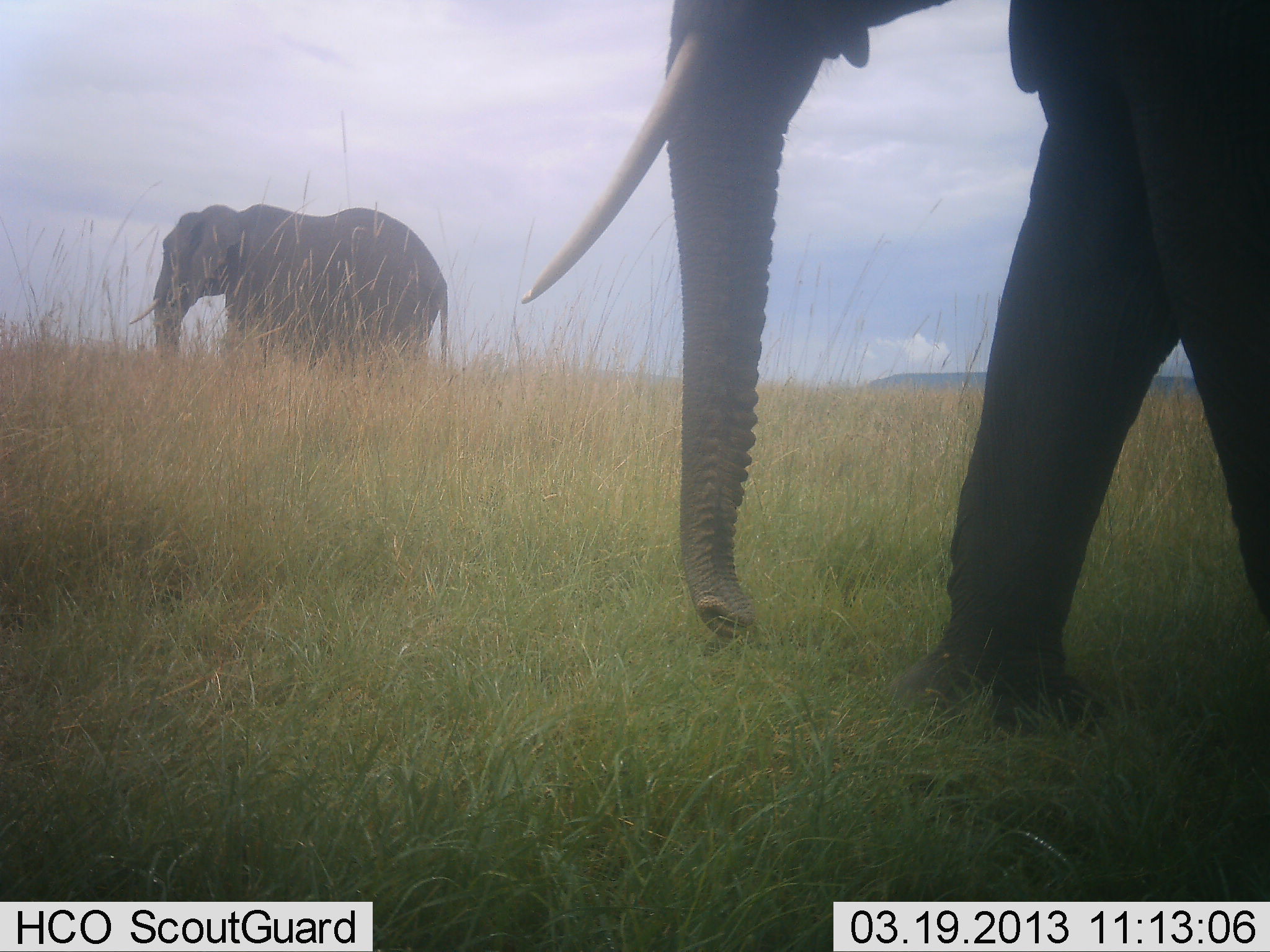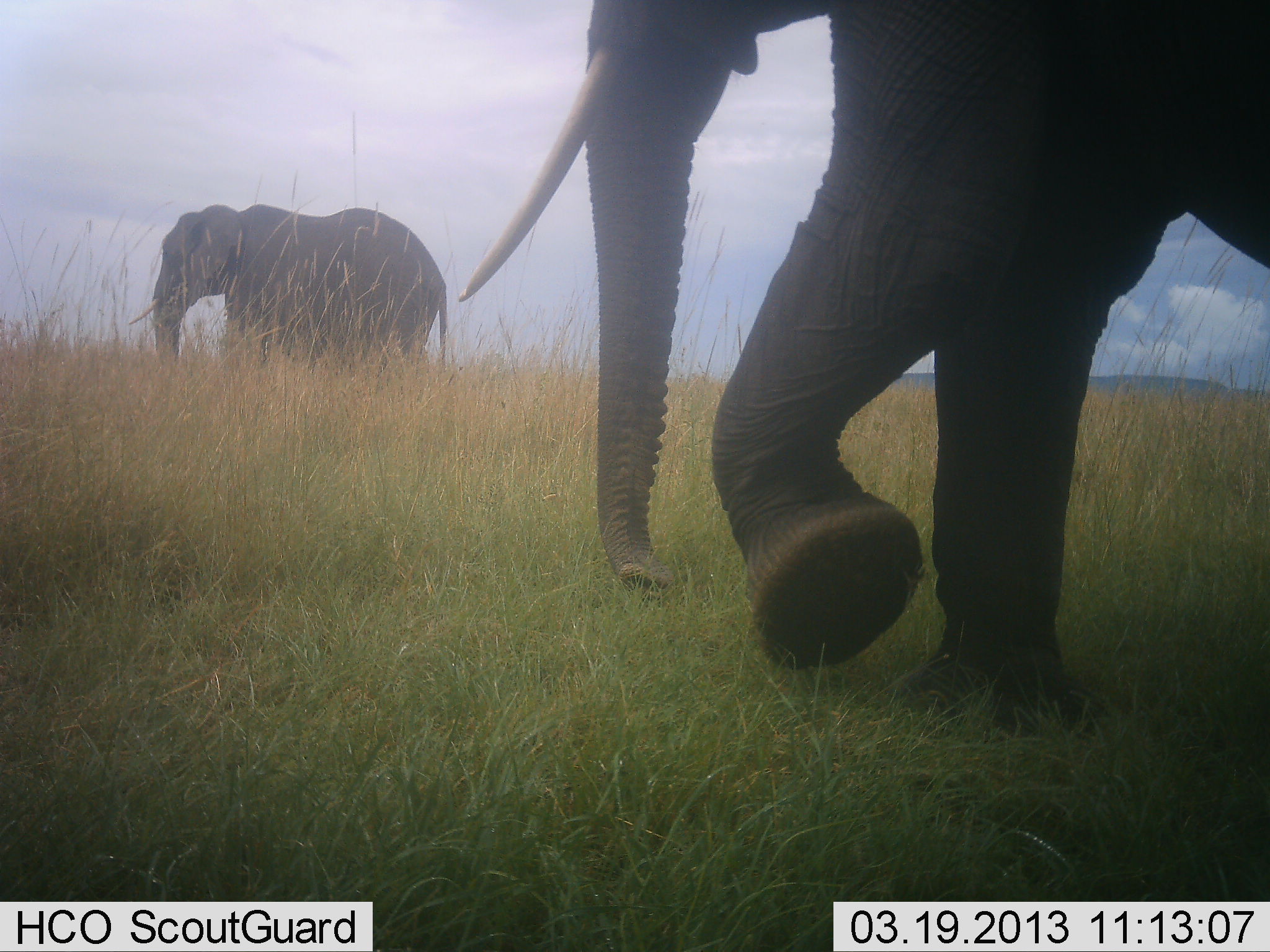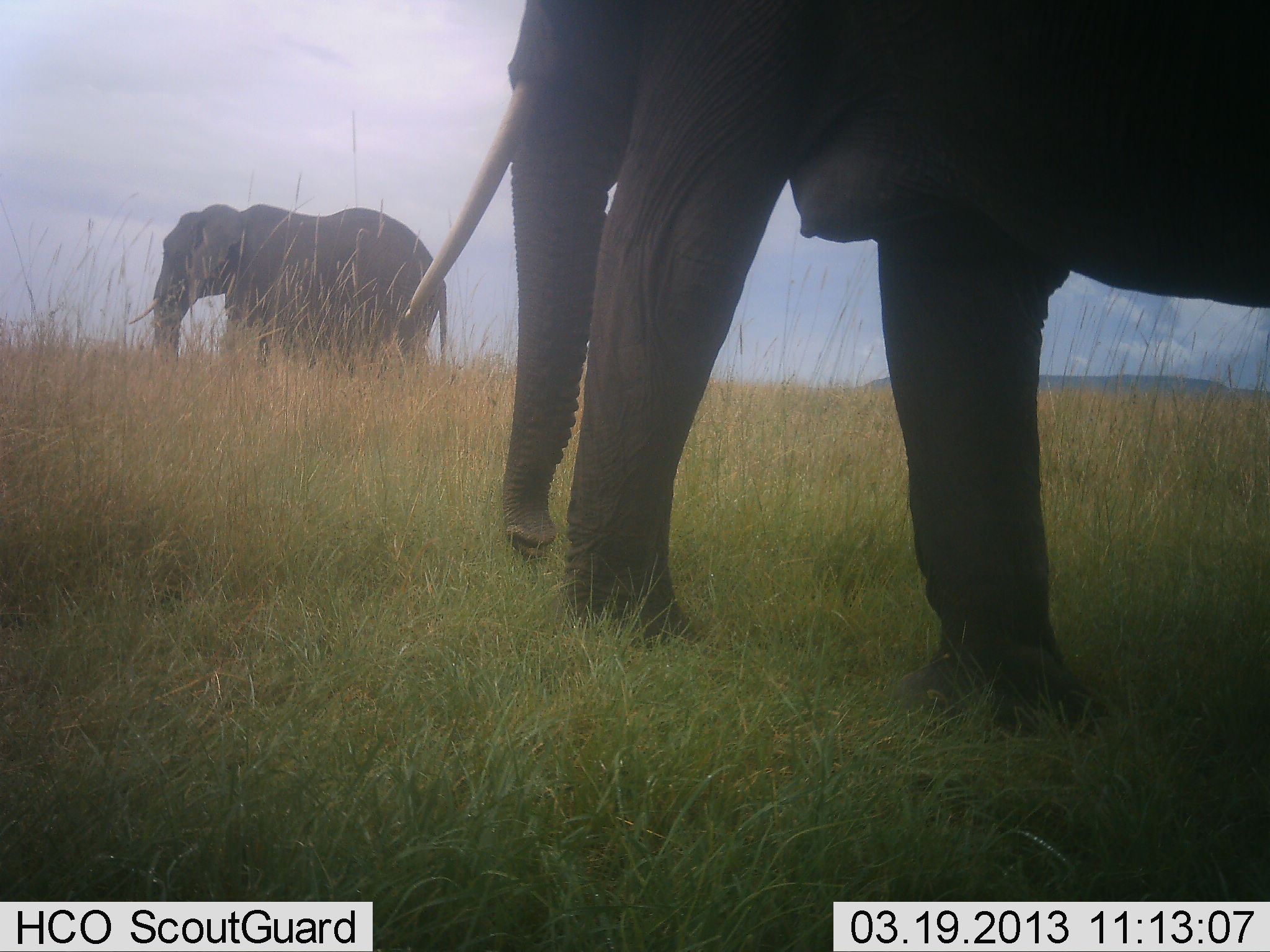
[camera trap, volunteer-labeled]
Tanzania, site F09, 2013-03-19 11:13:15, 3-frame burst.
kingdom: Animalia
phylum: Chordata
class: Mammalia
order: Proboscidea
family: Elephantidae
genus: Loxodonta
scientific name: Loxodonta africana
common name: african bush elephant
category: elephant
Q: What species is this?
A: Elephant (african bush elephant) (Loxodonta africana).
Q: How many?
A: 2.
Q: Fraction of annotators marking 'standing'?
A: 59%.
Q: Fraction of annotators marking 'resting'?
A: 6%.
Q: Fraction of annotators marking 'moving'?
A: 94%.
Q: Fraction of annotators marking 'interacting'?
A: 0%.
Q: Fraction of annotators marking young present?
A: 0%.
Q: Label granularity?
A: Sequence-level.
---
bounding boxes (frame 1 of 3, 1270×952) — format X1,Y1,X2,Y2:
animal: 532,0,1270,734; 129,204,447,376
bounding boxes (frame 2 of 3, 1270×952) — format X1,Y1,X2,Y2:
animal: 454,0,1268,738; 124,199,452,378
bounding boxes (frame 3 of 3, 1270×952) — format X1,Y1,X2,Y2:
animal: 402,0,1269,745; 124,204,451,375